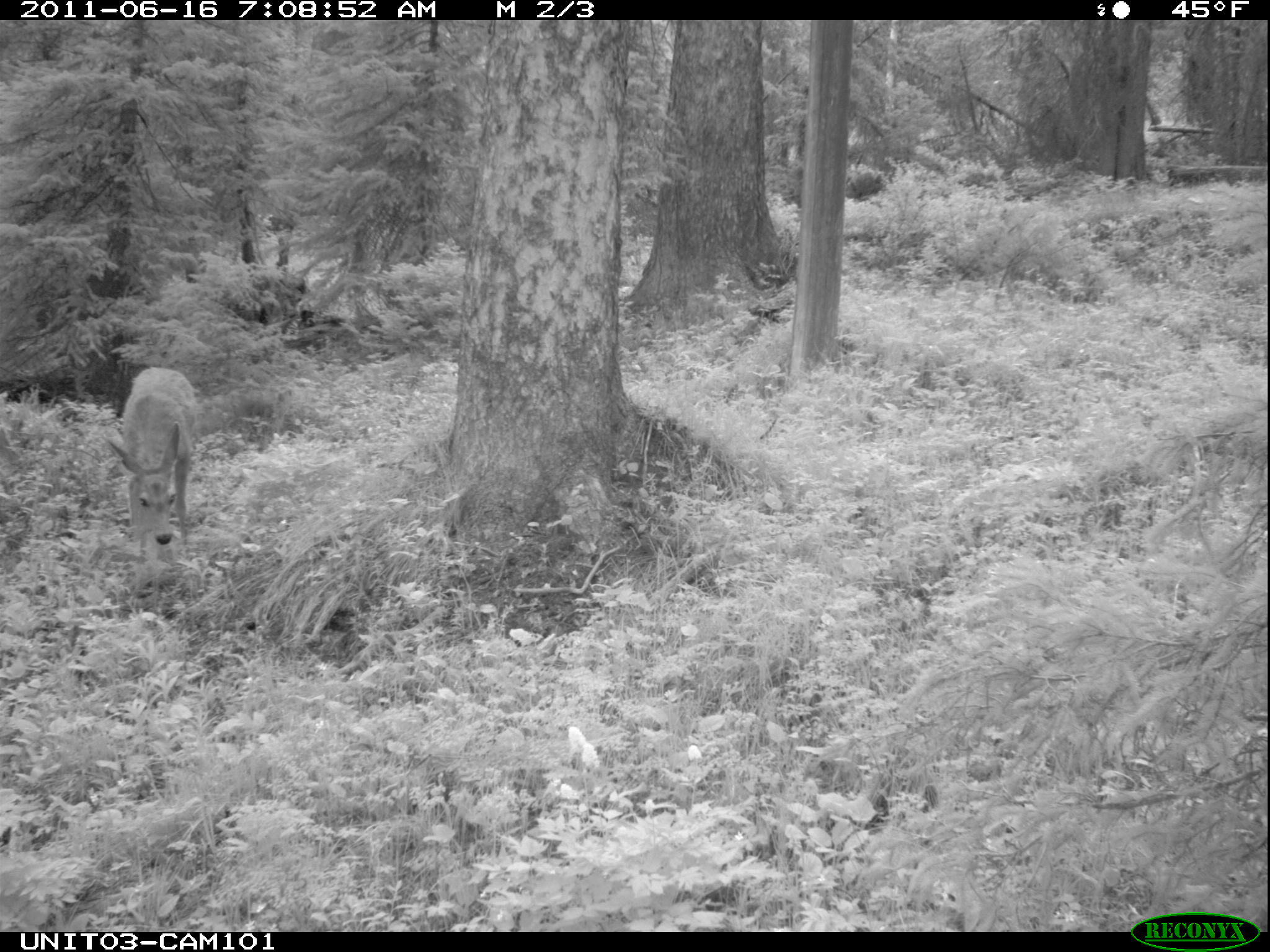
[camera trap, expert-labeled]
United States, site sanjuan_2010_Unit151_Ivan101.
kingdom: Animalia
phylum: Chordata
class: Mammalia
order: Artiodactyla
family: Cervidae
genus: Odocoileus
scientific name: Odocoileus hemionus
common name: mule deer